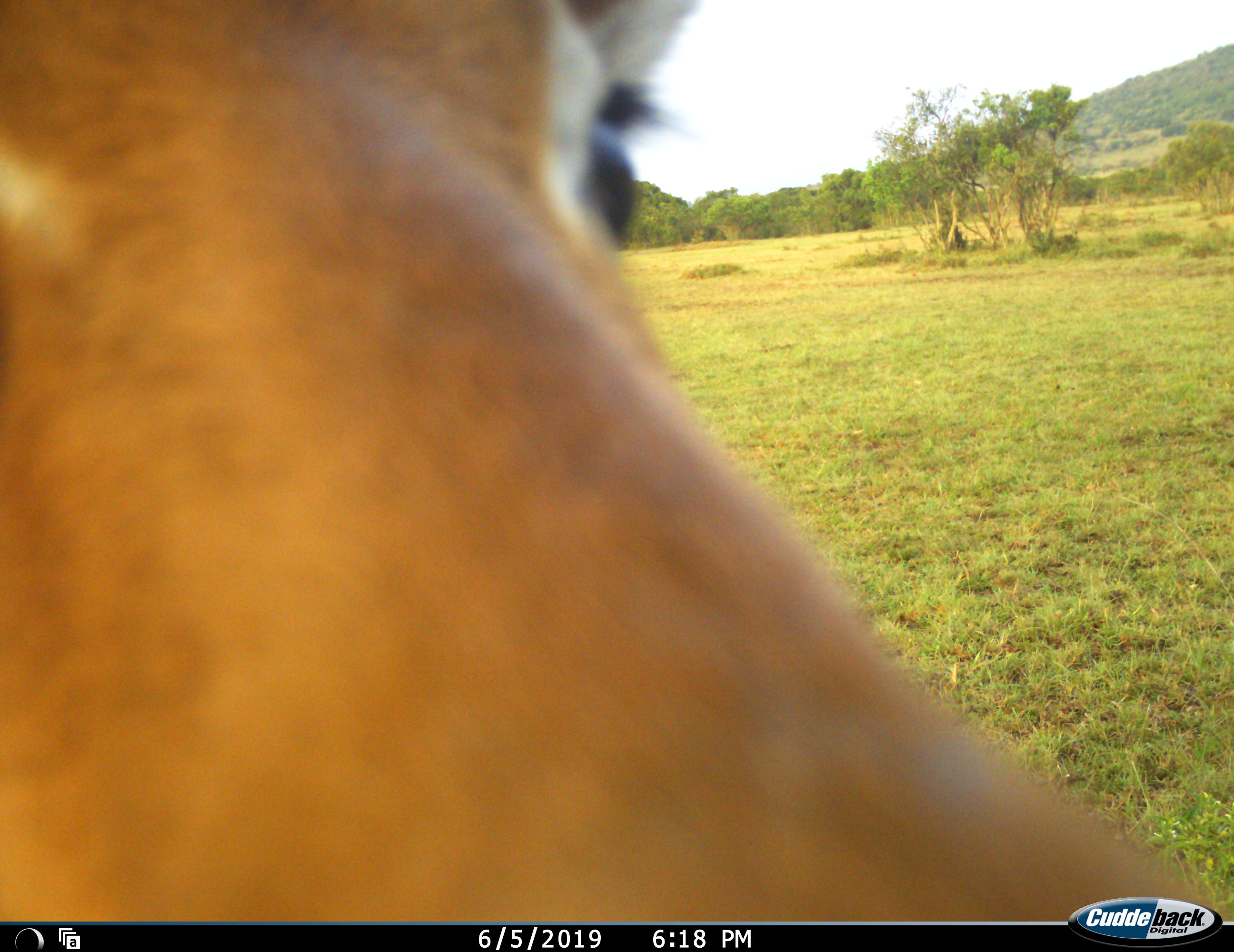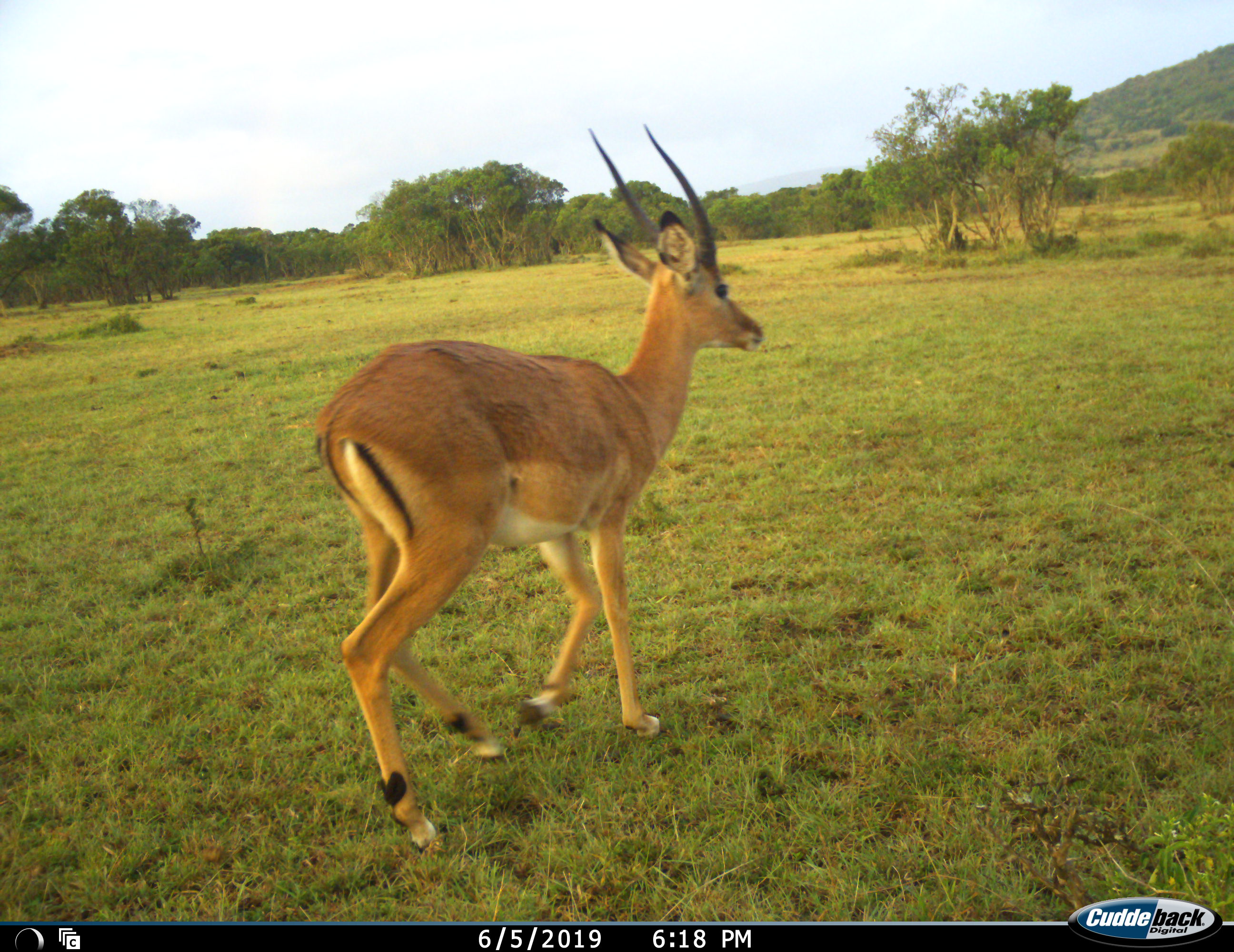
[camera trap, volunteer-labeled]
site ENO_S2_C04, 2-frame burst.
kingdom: Animalia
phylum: Chordata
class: Mammalia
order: Artiodactyla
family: Bovidae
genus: Aepyceros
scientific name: Aepyceros melampus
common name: impala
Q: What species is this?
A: Impala (Aepyceros melampus).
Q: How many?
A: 1.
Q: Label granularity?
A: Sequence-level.